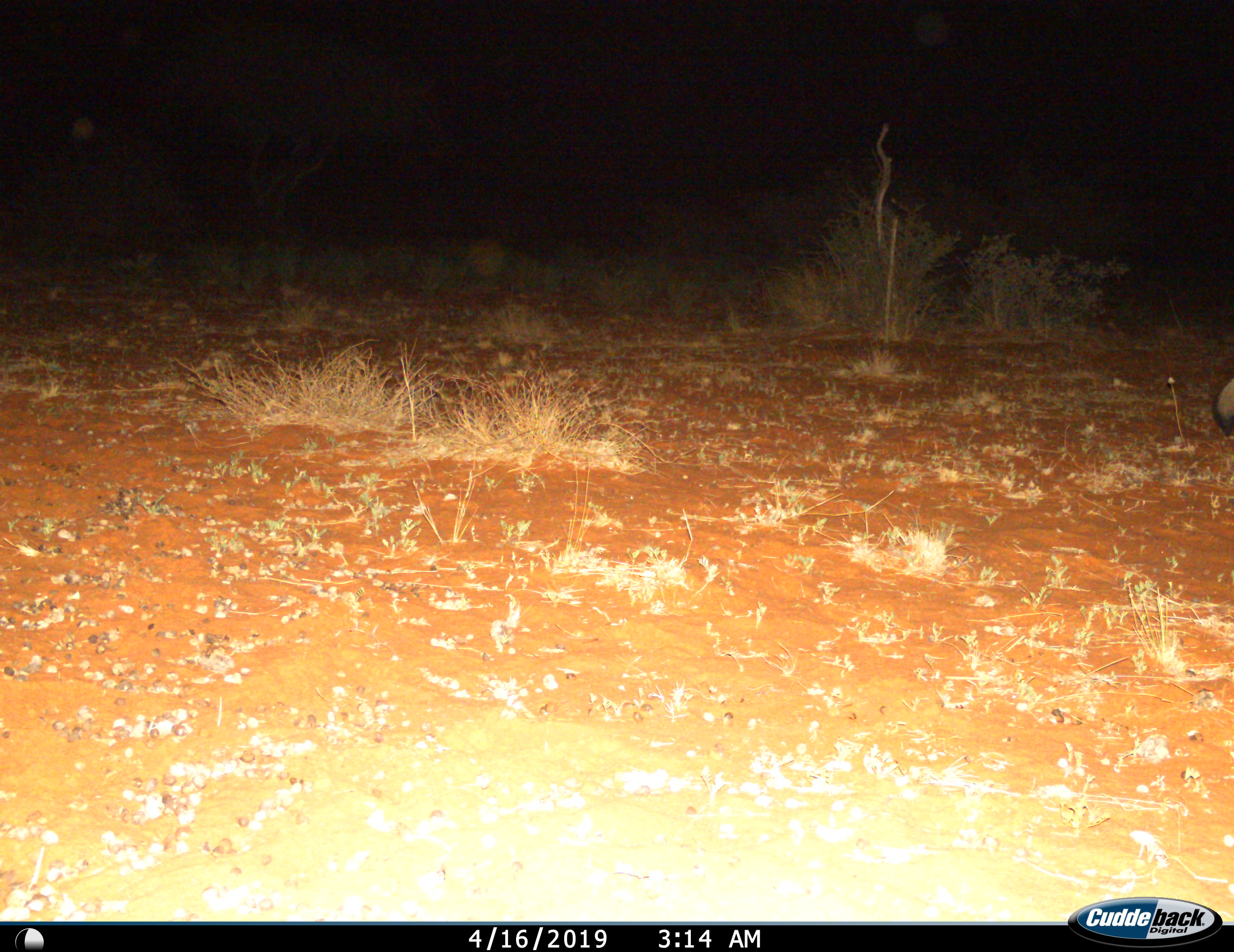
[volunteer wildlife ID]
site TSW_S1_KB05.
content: unidentified animal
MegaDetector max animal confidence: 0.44